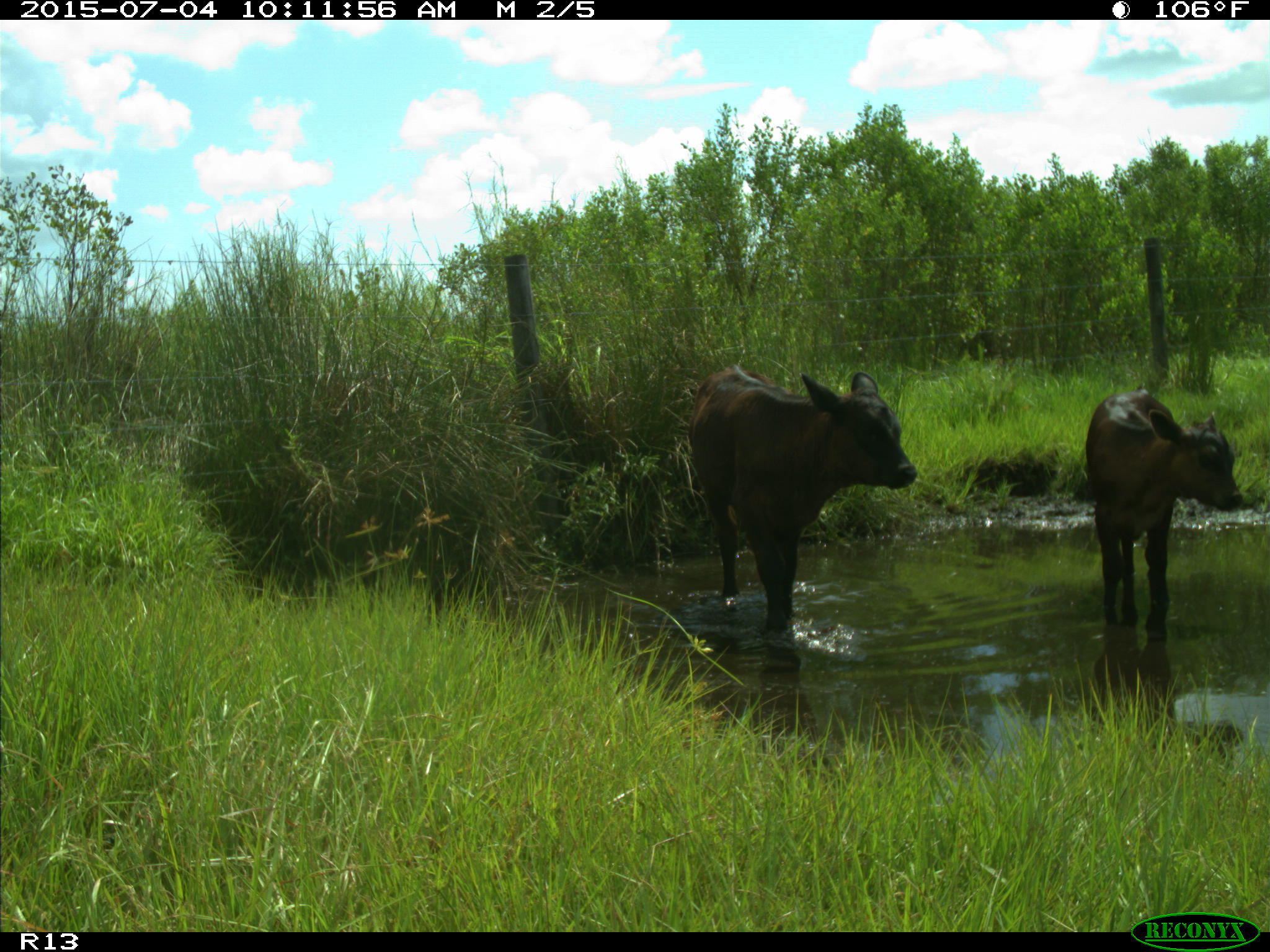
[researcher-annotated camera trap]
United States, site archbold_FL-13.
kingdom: Animalia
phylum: Chordata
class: Mammalia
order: Artiodactyla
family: Bovidae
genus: Bos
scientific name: Bos taurus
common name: domestic cow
Bos taurus (domestic cow).